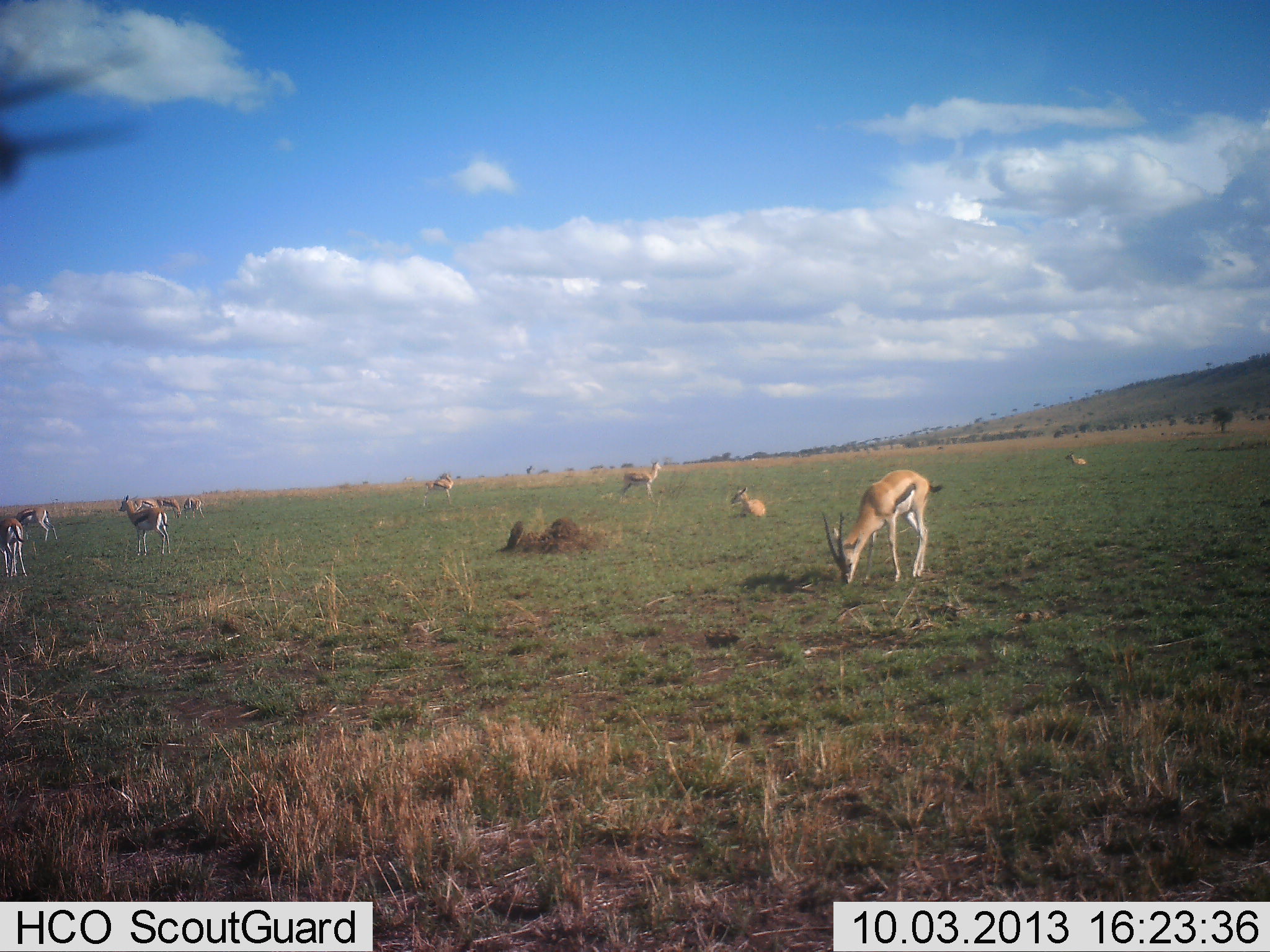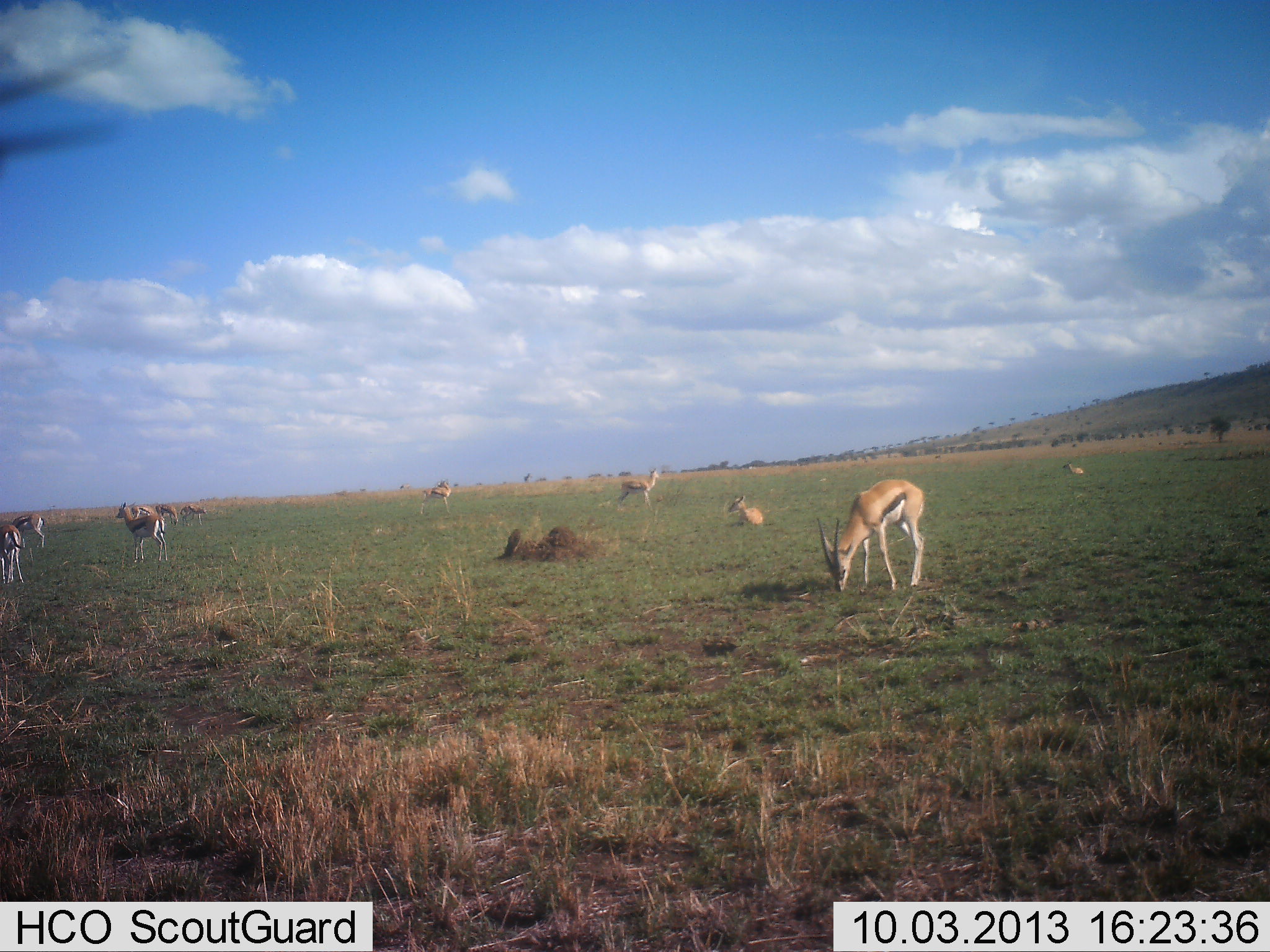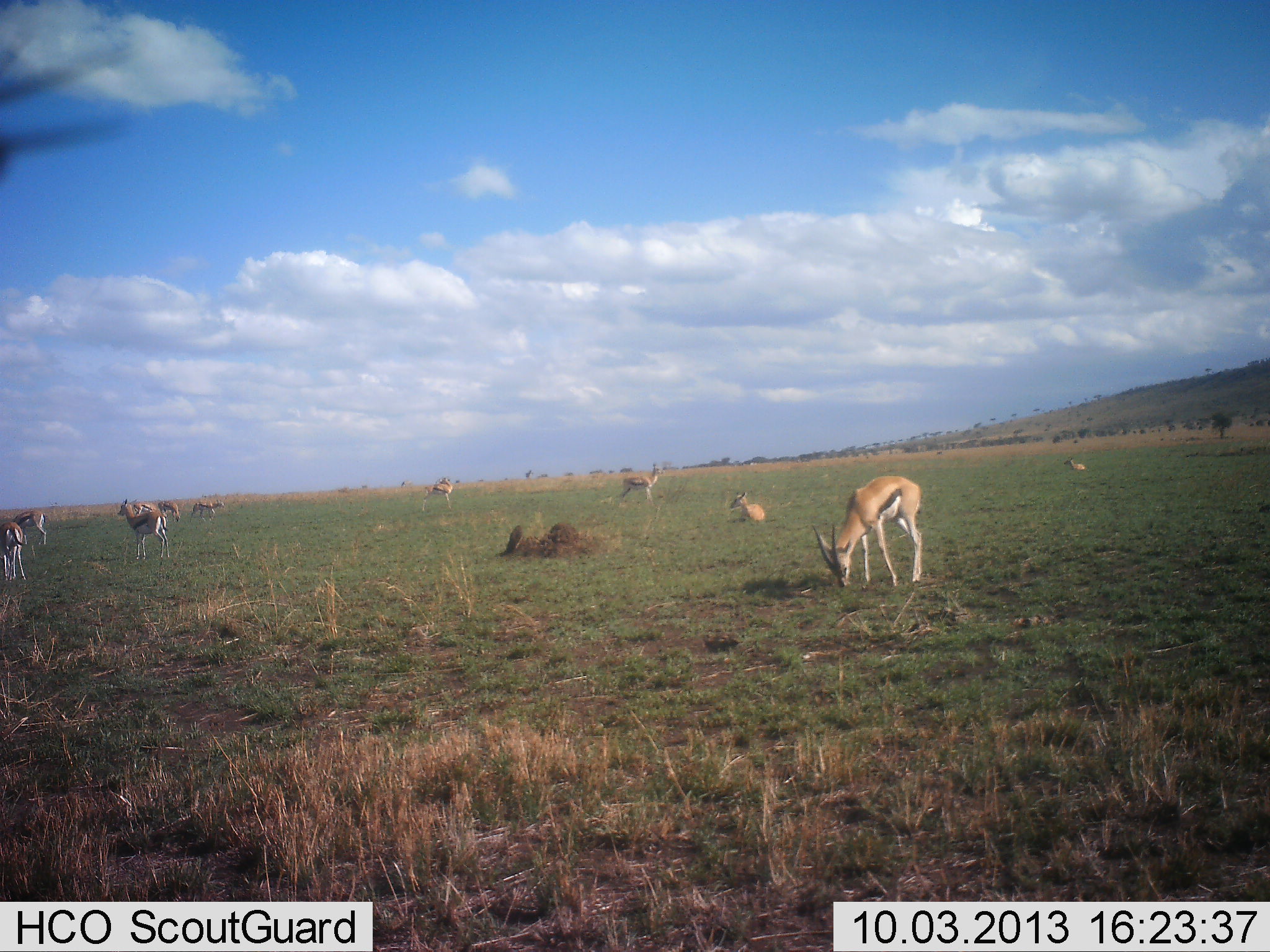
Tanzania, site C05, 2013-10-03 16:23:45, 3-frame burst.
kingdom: Animalia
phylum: Chordata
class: Mammalia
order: Artiodactyla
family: Bovidae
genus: Eudorcas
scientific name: Eudorcas thomsonii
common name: thomson's gazelle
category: gazellethomsons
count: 10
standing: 88%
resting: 62%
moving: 35%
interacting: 0%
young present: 0%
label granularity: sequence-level